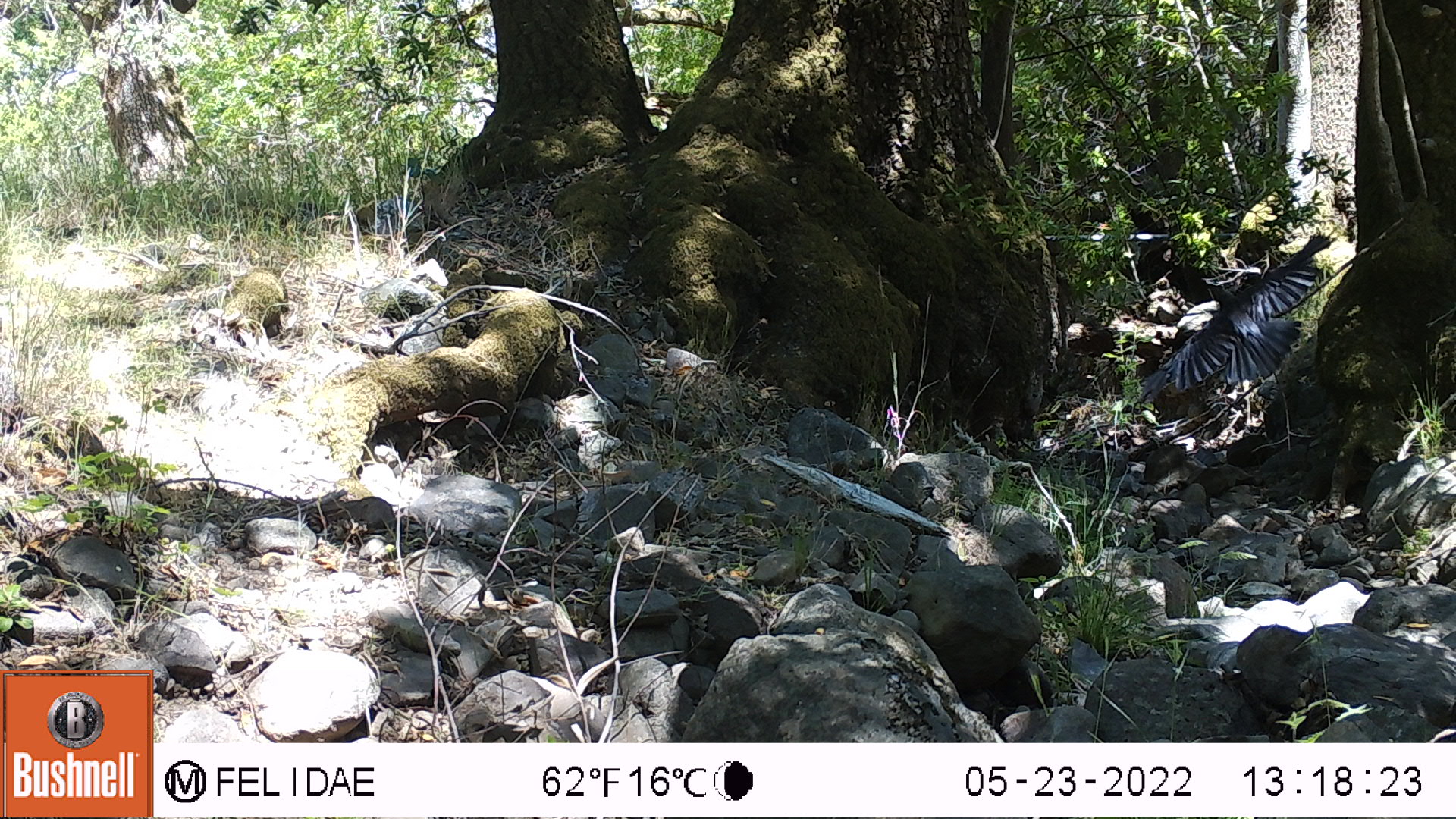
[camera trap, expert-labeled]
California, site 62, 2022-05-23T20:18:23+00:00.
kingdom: Animalia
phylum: Chordata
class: Aves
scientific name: Aves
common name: bird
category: unknown bird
Unknown bird (bird) (Aves).